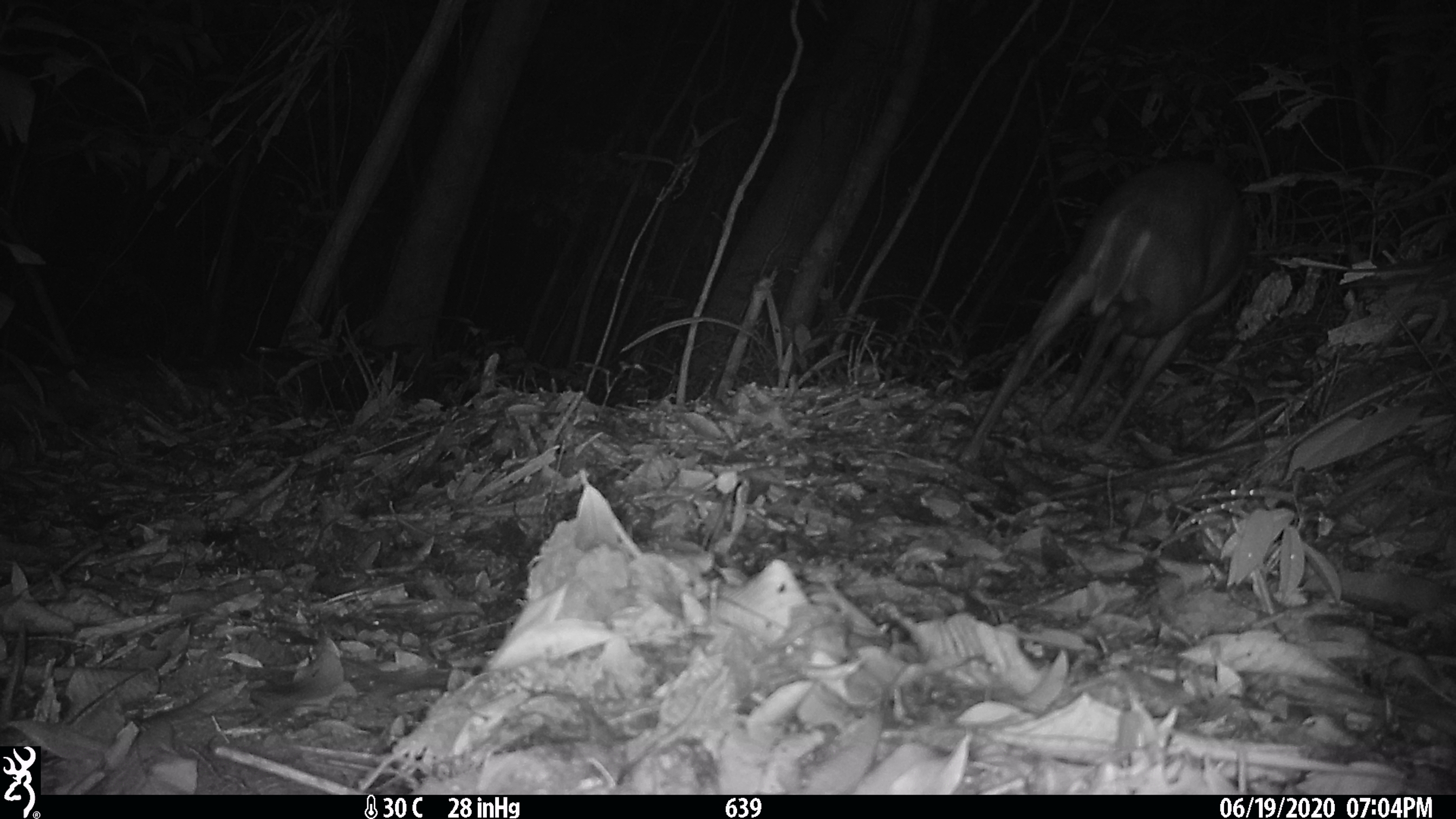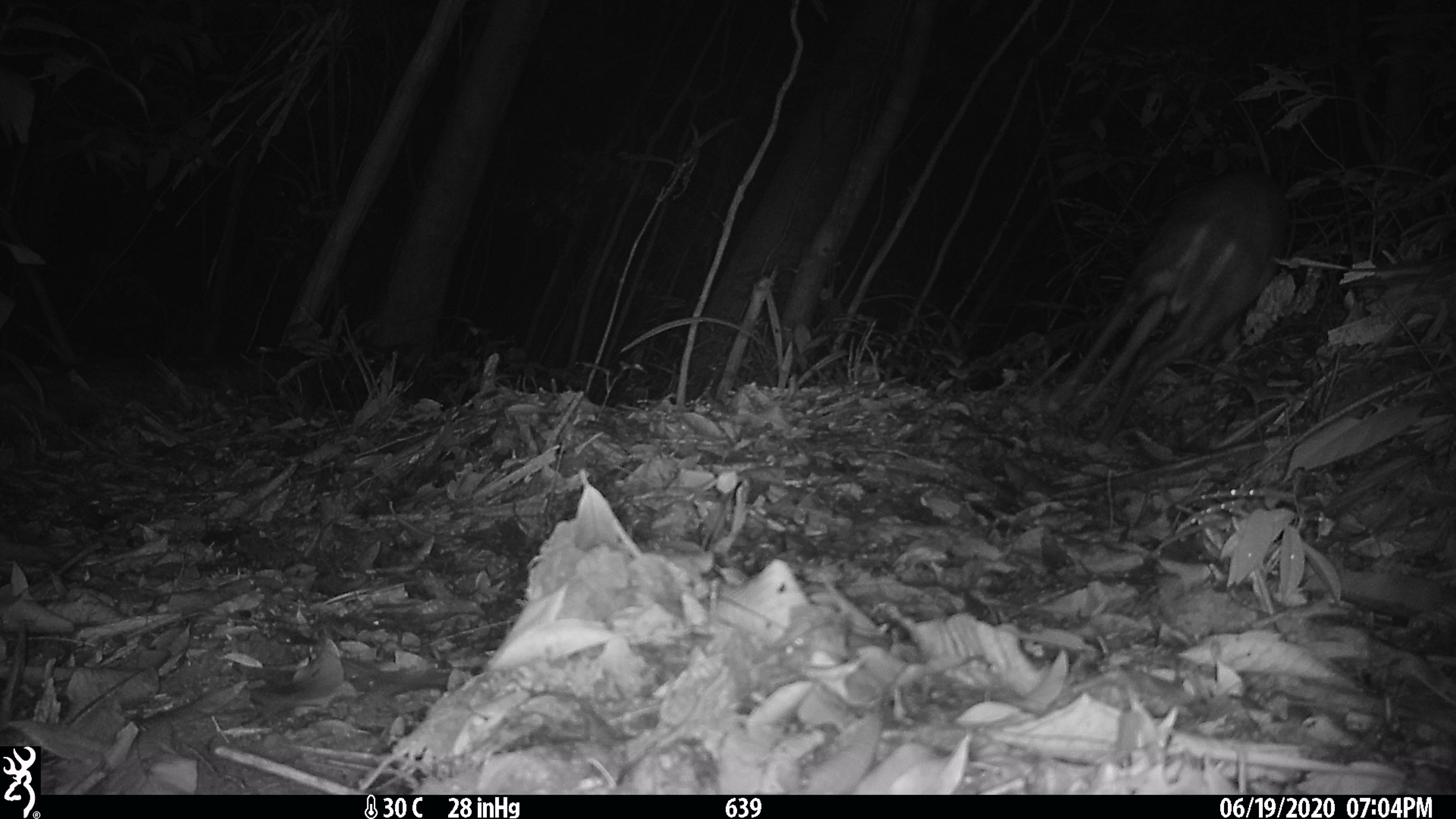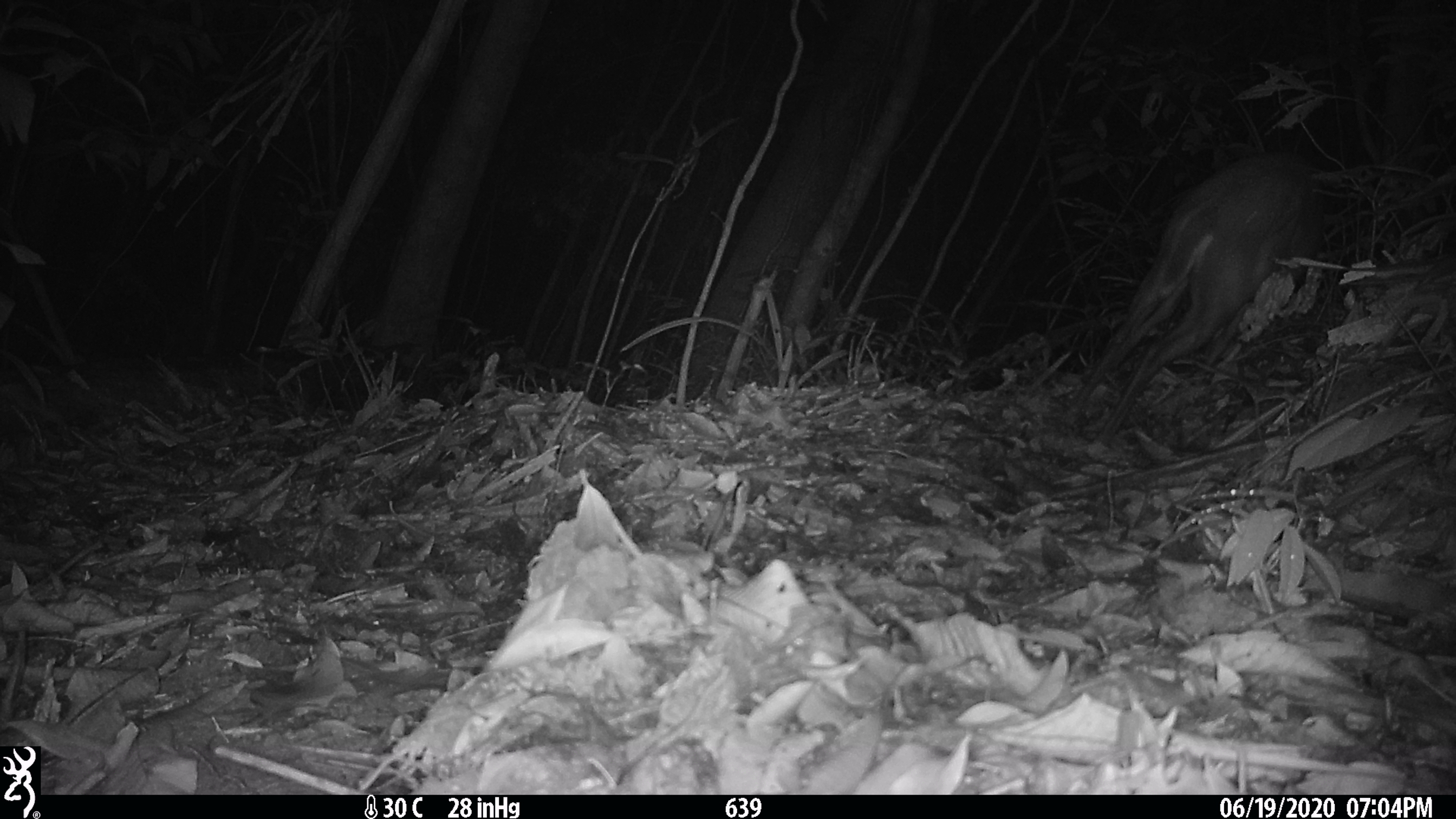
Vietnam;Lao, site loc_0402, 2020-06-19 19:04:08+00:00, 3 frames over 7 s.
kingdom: Animalia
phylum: Chordata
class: Mammalia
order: Artiodactyla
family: Cervidae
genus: Muntiacus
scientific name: Muntiacus rooseveltorum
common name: roosevelt's muntjac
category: roosevelts muntjac group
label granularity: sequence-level